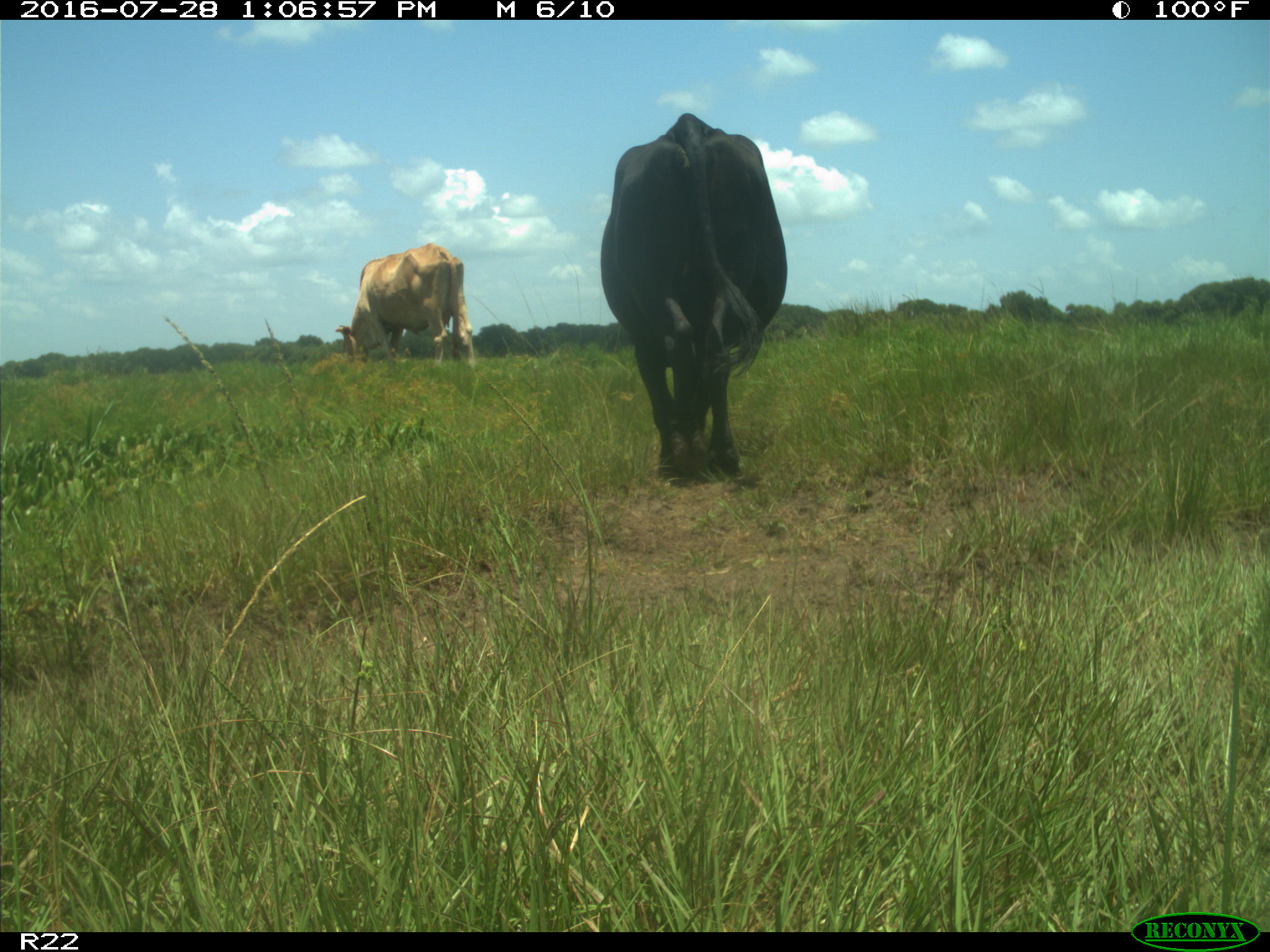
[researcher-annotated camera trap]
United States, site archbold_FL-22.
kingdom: Animalia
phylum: Chordata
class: Mammalia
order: Artiodactyla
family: Bovidae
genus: Bos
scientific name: Bos taurus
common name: domestic cow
Bos taurus (domestic cow).